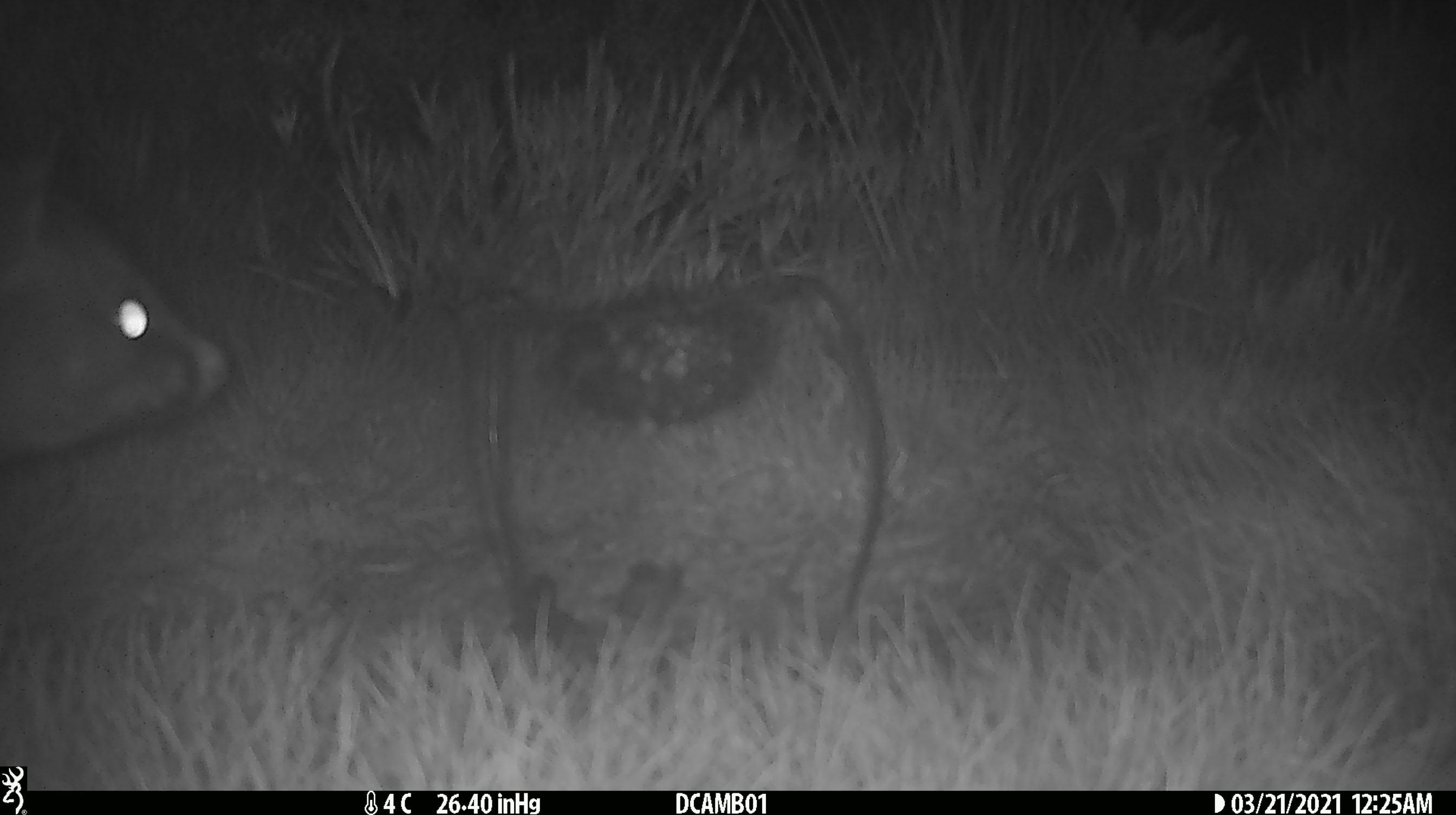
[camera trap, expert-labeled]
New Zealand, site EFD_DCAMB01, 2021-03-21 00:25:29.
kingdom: Animalia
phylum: Chordata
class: Mammalia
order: Diprotodontia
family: Phalangeridae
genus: Trichosurus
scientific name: Trichosurus vulpecula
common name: common brushtail possum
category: possum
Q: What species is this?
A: Possum (common brushtail possum) (Trichosurus vulpecula).